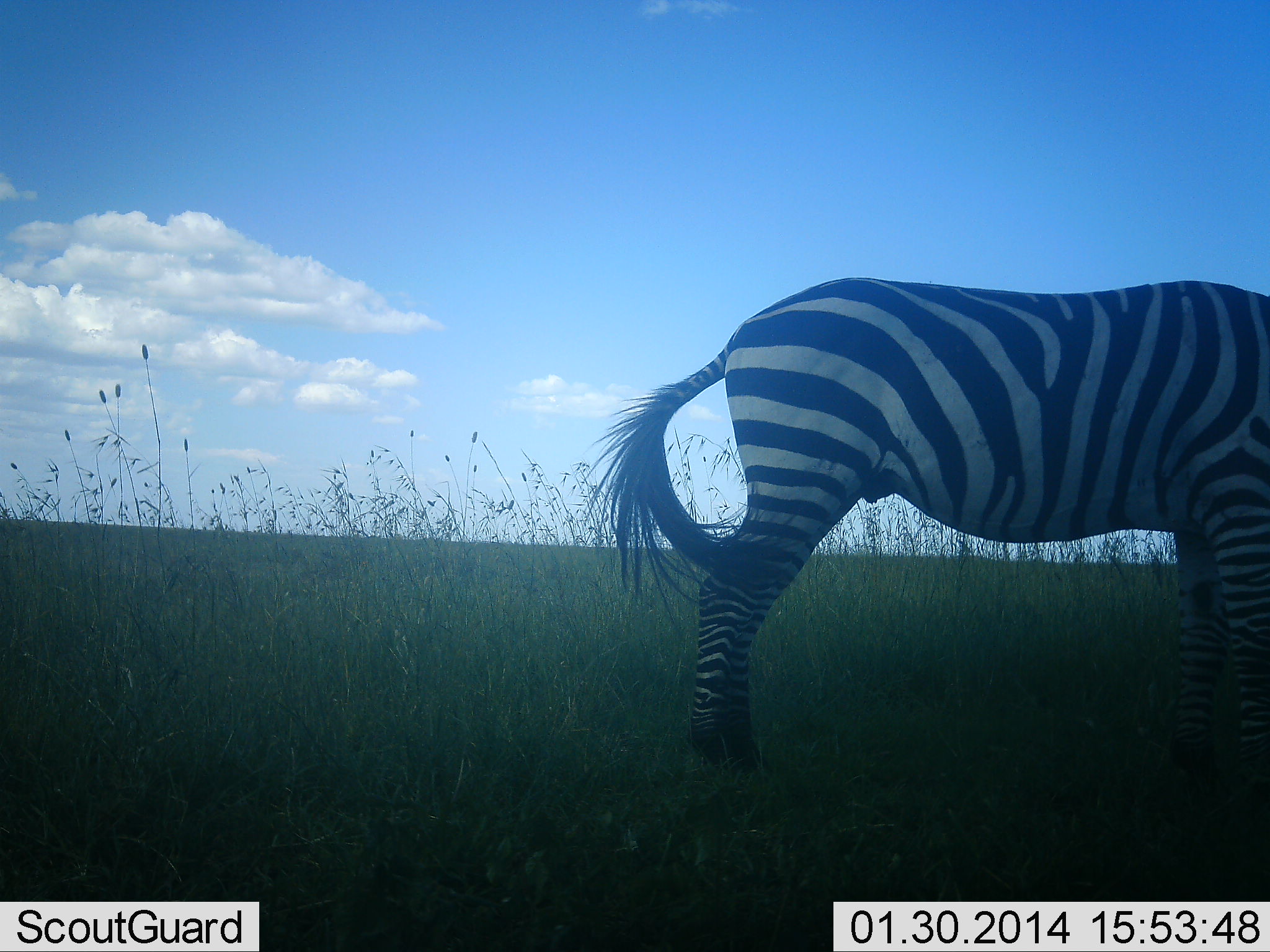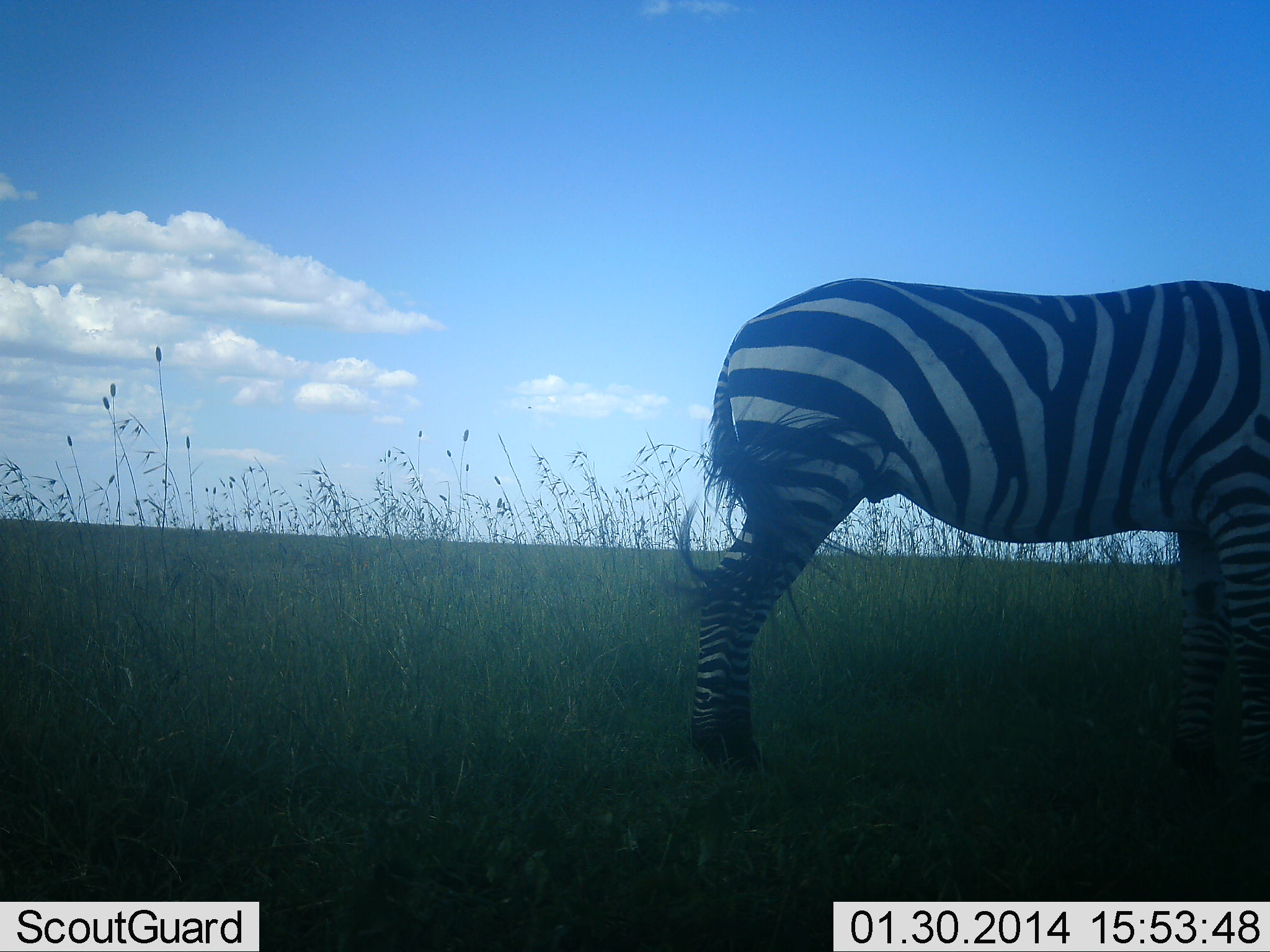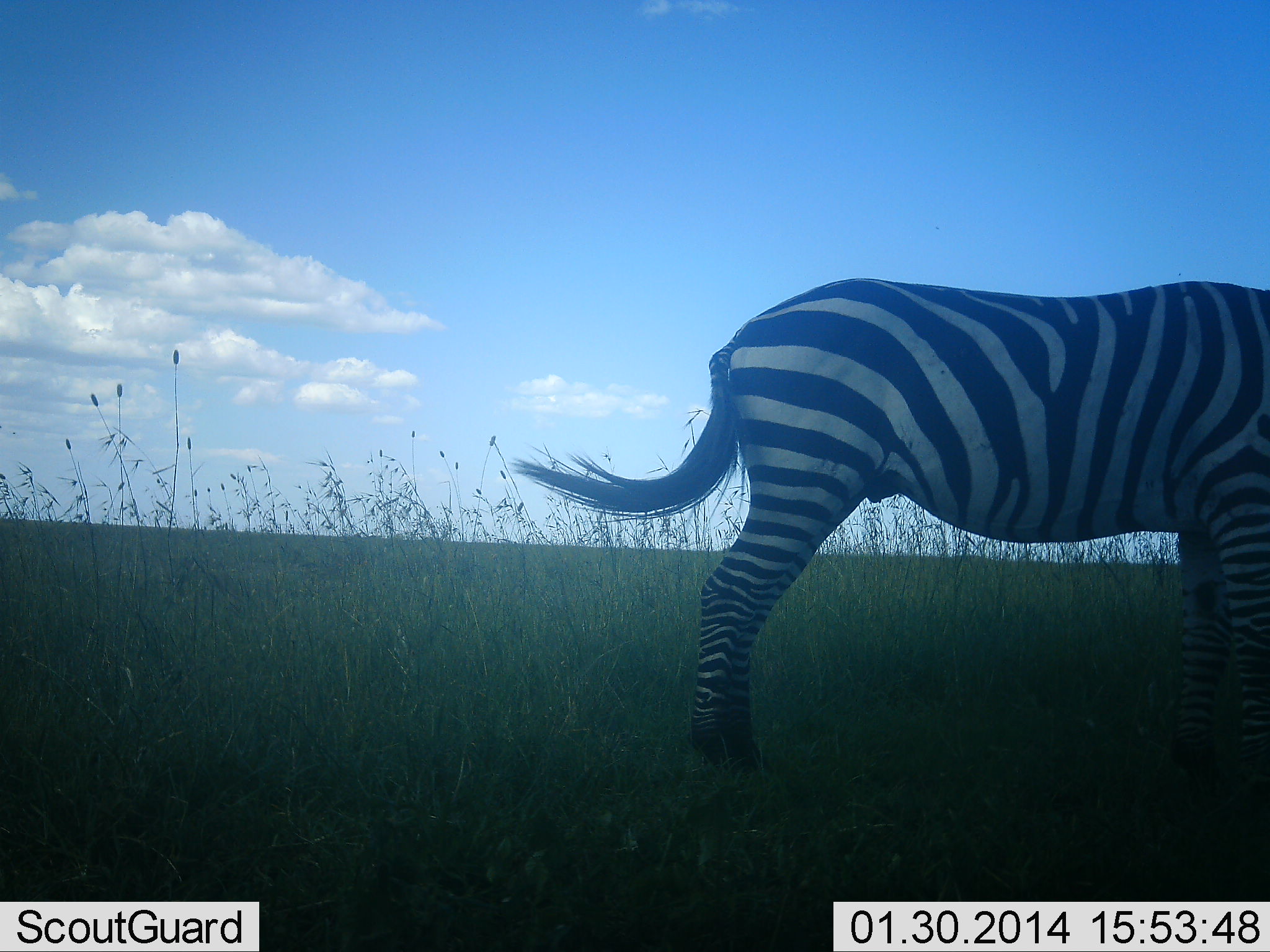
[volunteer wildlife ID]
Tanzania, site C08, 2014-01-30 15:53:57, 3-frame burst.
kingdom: Animalia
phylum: Chordata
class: Mammalia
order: Perissodactyla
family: Equidae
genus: Equus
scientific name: Equus quagga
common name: plains zebra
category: zebra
Zebra (plains zebra) (Equus quagga), count 1. Behavior (volunteer vote fractions): standing 90%, resting 0%, moving 0%, interacting 0%. Young present (vote fraction): 0%. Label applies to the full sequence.